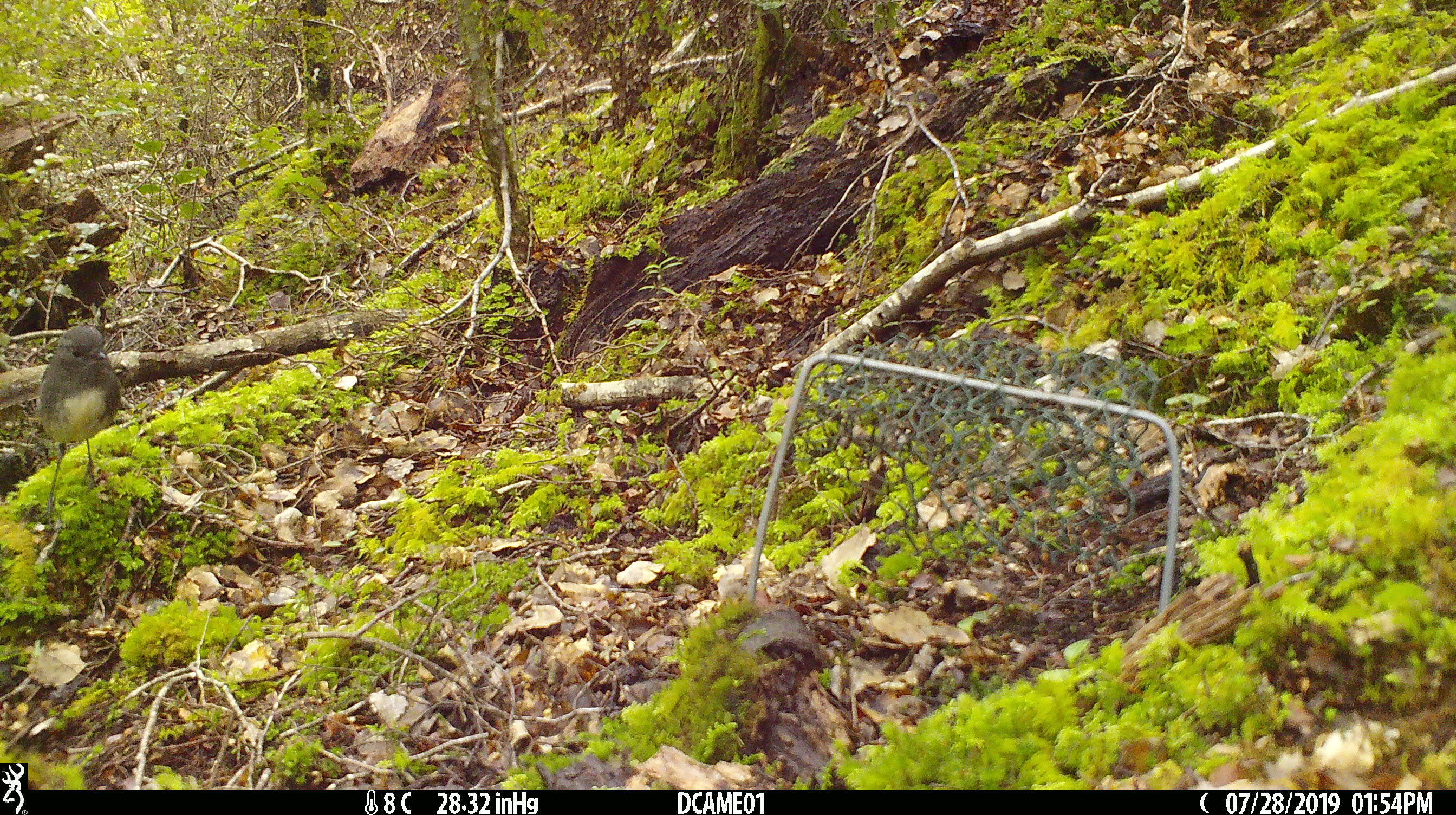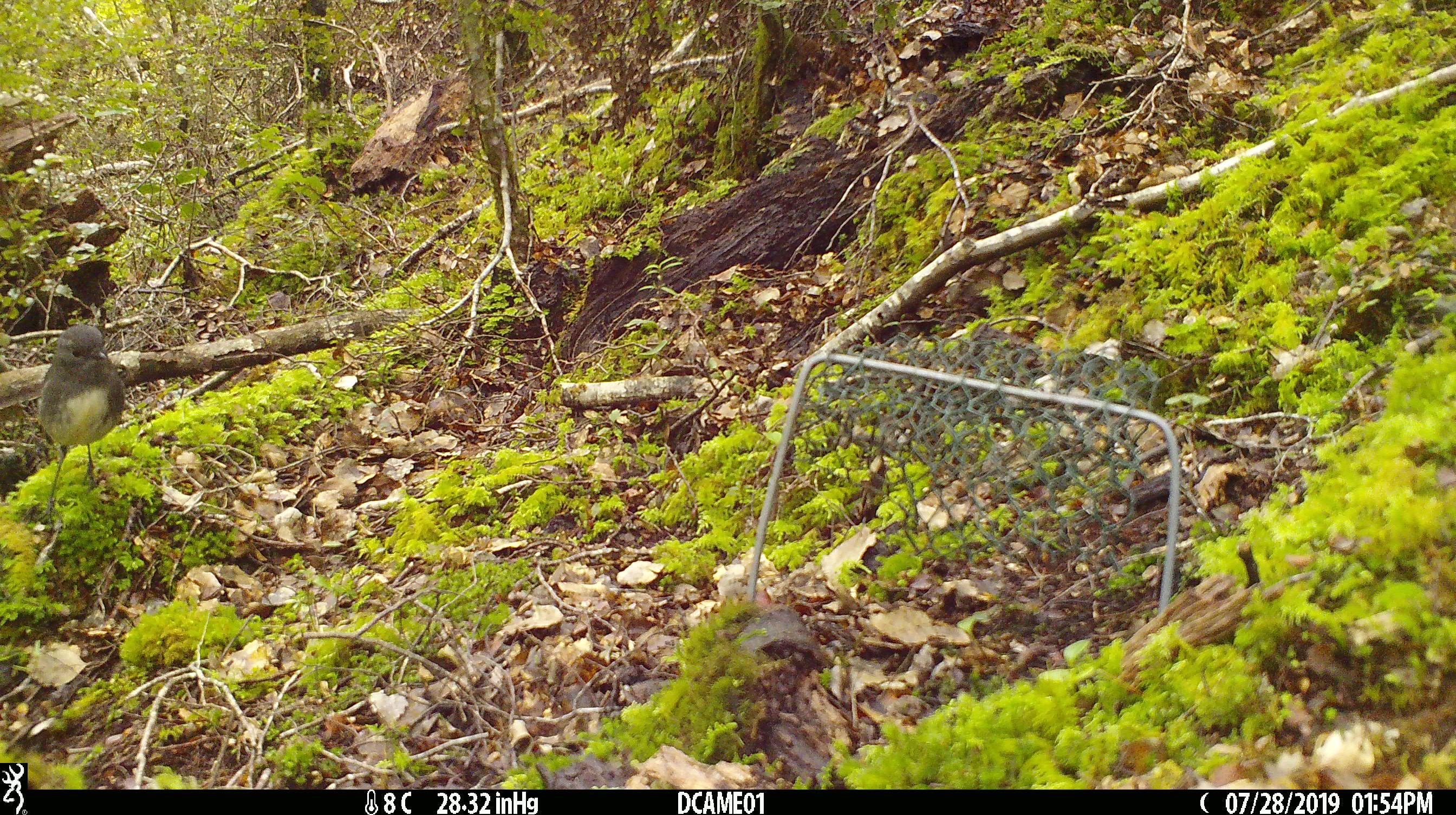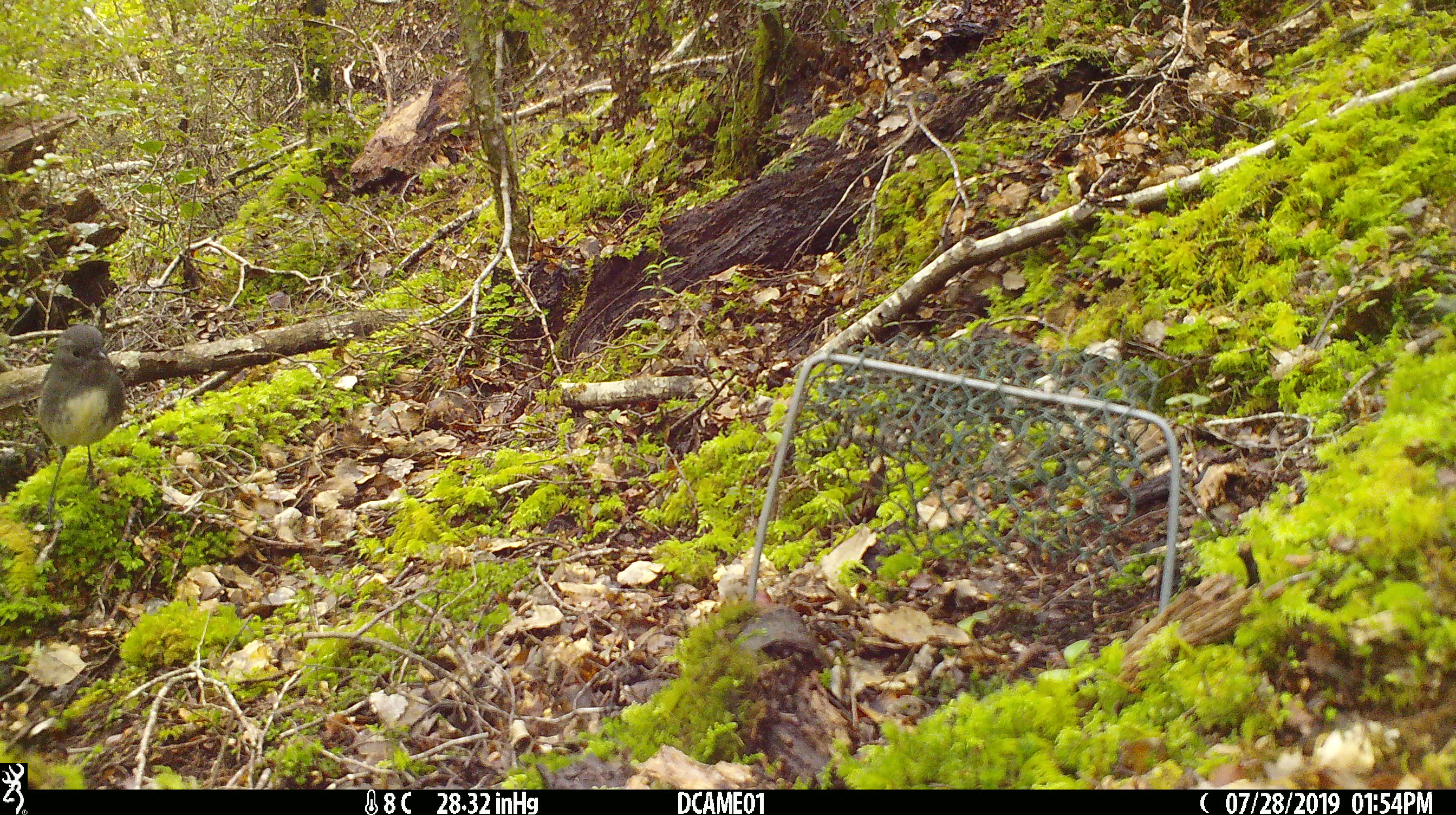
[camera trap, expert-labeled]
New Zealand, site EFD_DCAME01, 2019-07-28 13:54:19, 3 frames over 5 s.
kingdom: Animalia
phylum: Chordata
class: Aves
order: Passeriformes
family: Petroicidae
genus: Petroica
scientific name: Petroica australis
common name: new zealand robin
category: robin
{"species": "robin (new zealand robin) (Petroica australis)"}